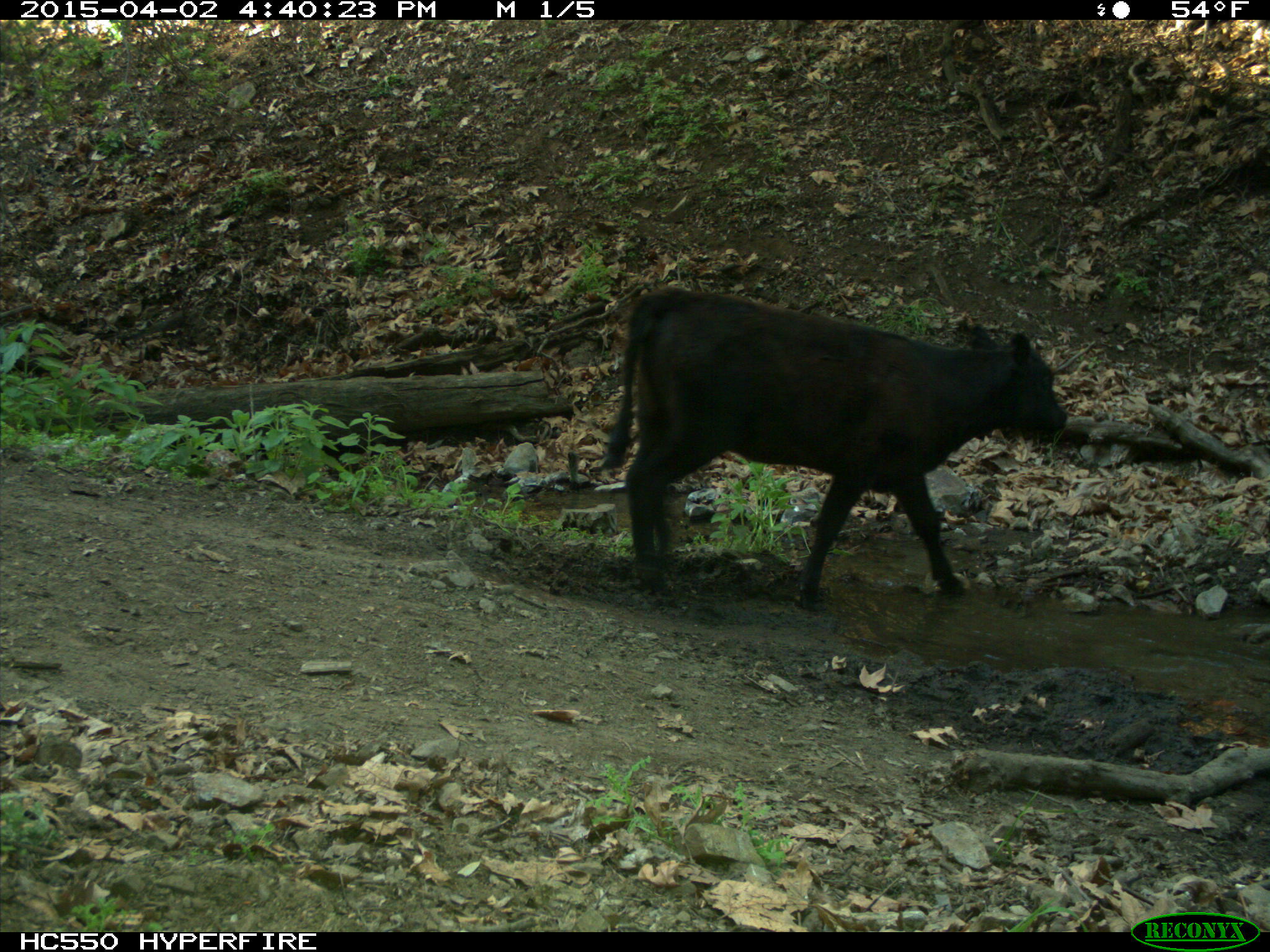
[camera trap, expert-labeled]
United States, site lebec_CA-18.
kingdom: Animalia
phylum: Chordata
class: Mammalia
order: Artiodactyla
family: Bovidae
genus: Bos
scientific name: Bos taurus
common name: domestic cow